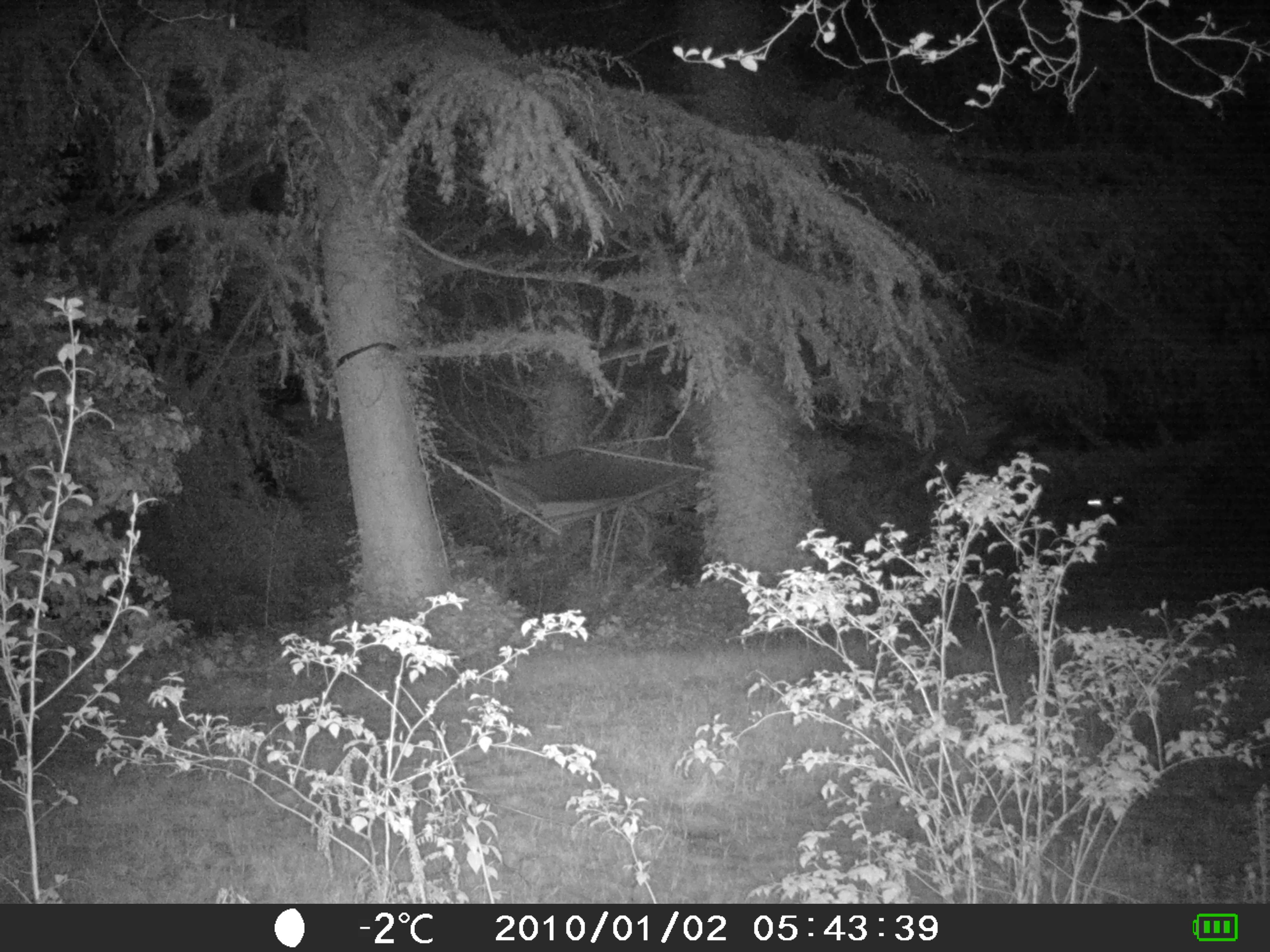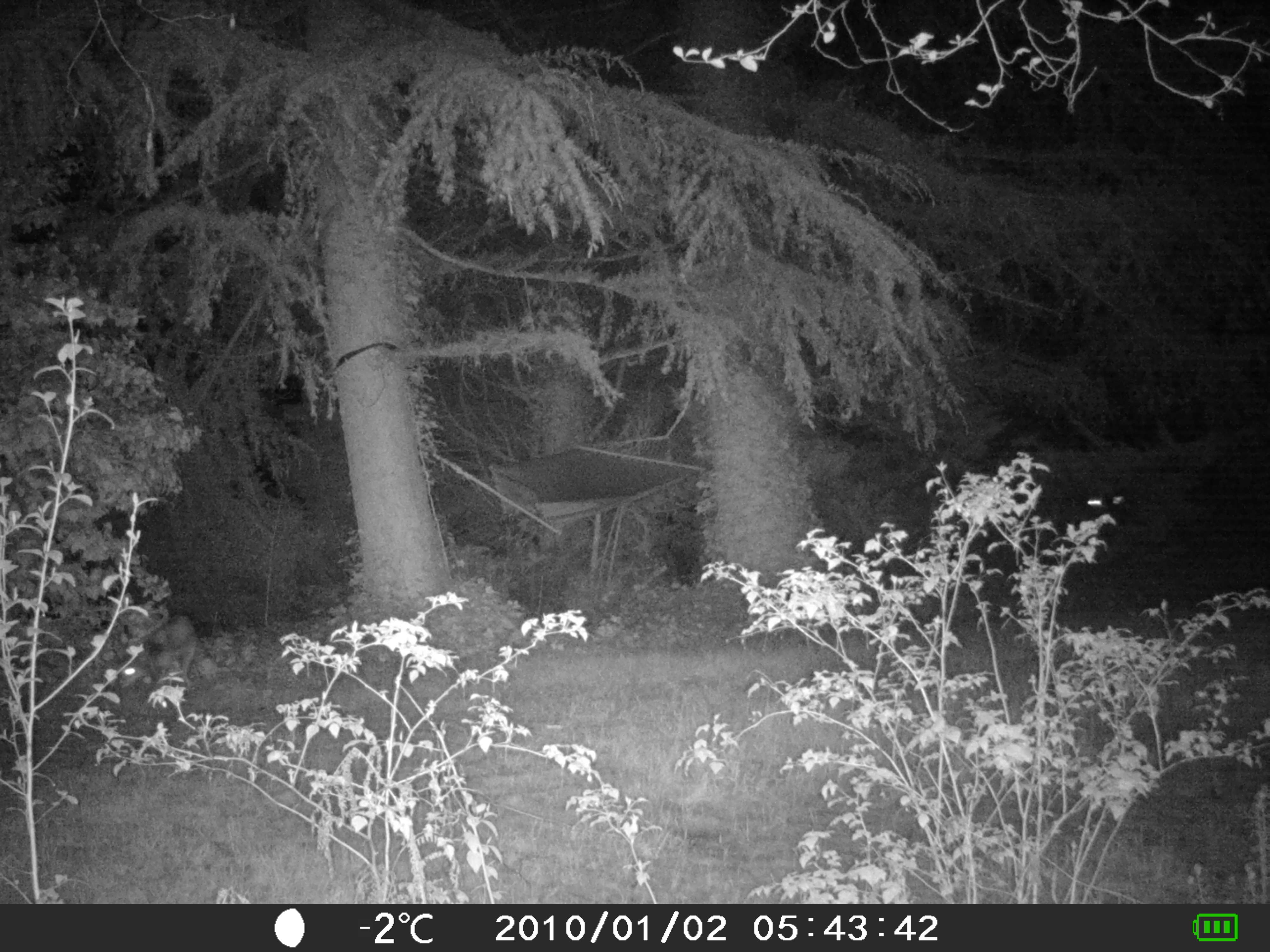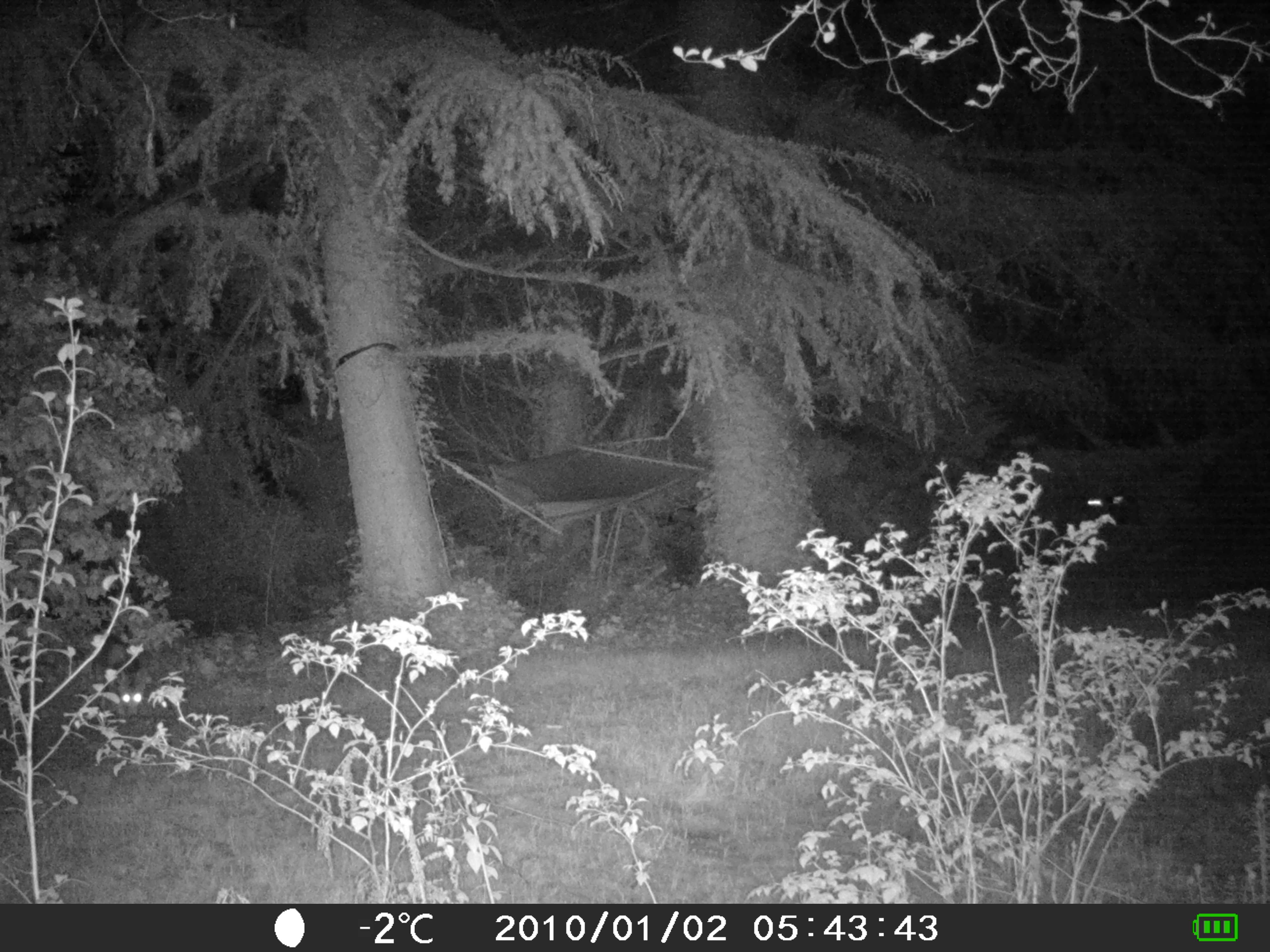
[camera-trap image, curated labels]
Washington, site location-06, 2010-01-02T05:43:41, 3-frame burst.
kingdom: Animalia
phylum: Chordata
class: Mammalia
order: Carnivora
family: Canidae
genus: Canis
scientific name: Canis latrans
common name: coyote